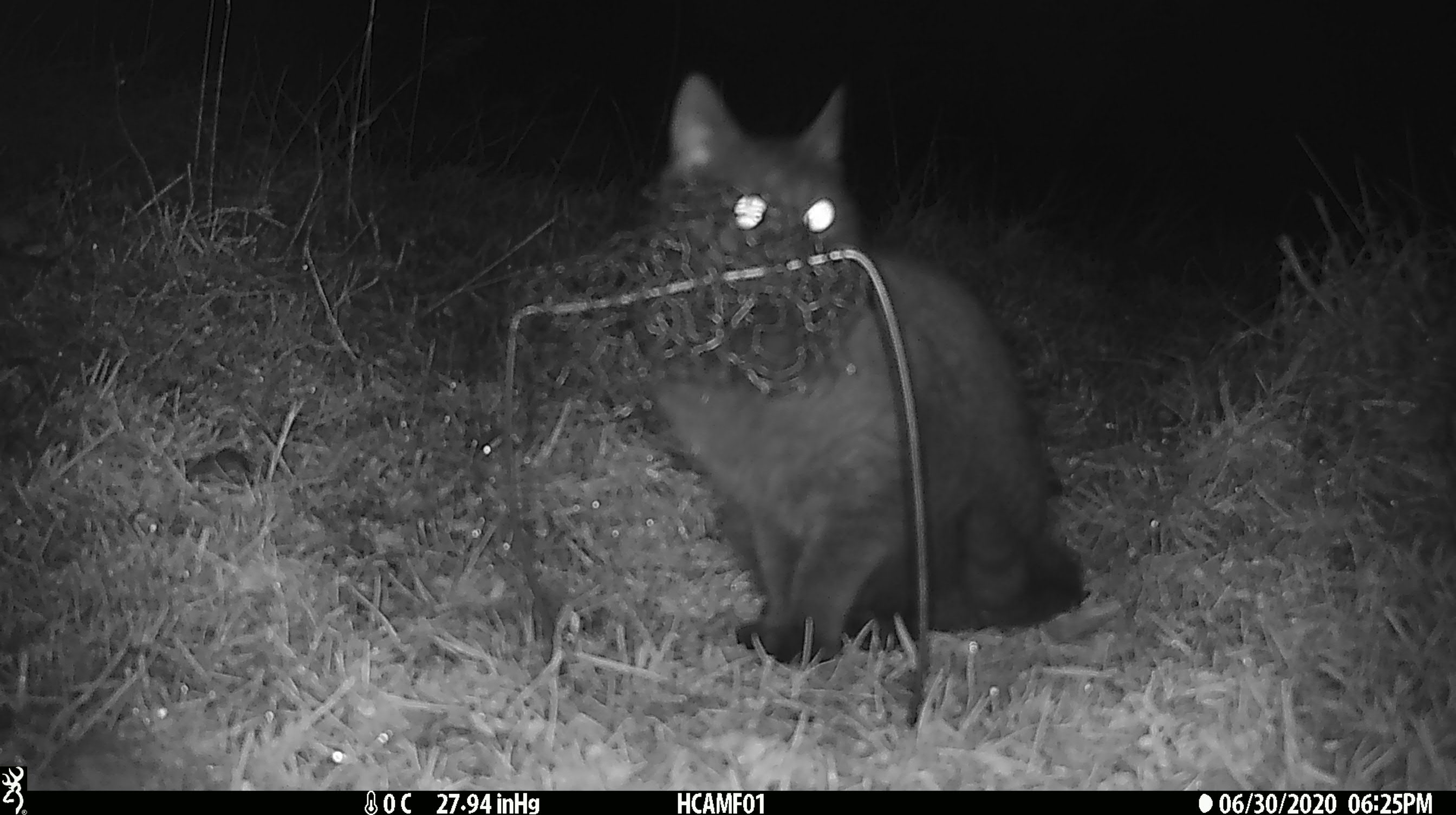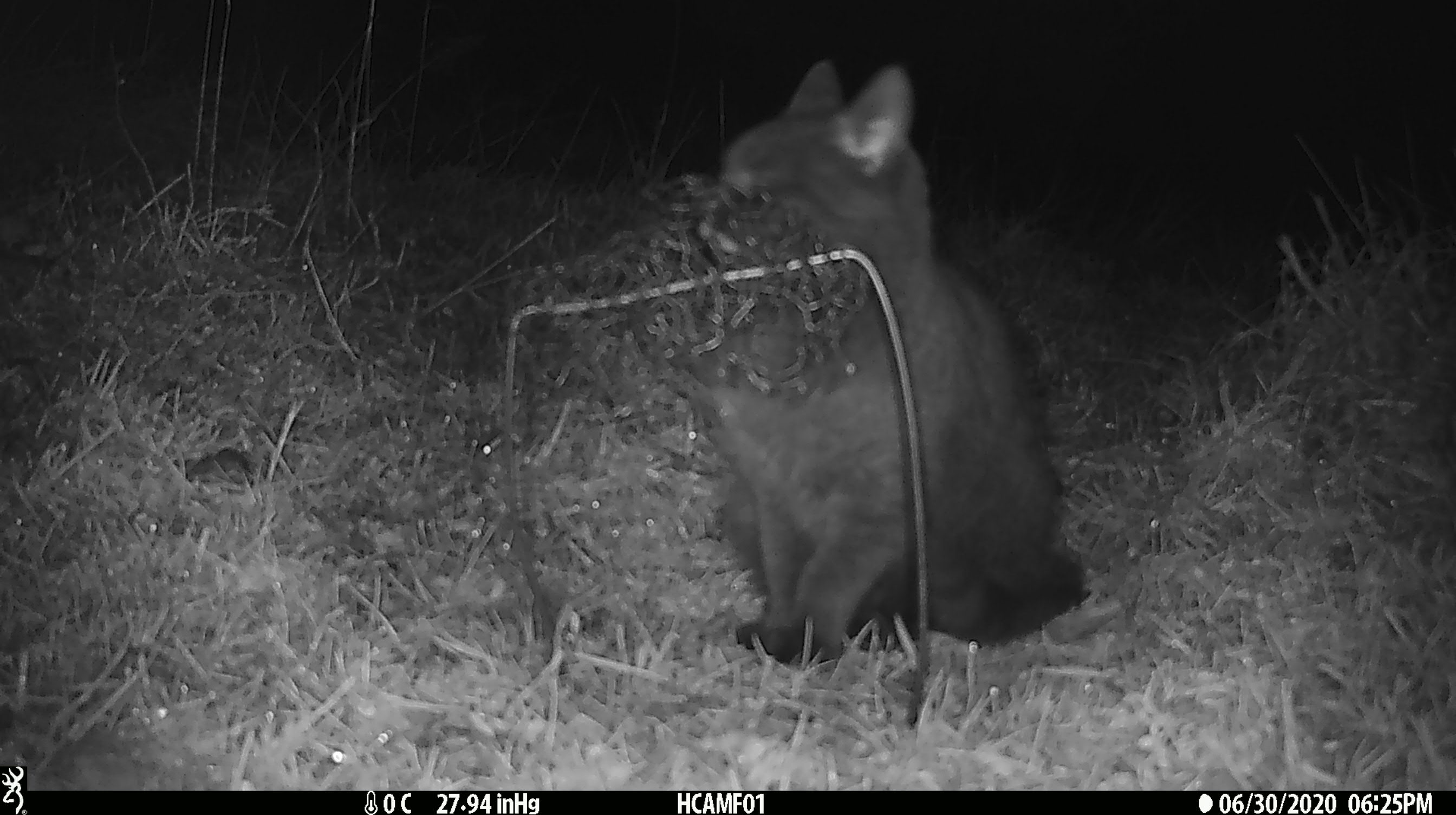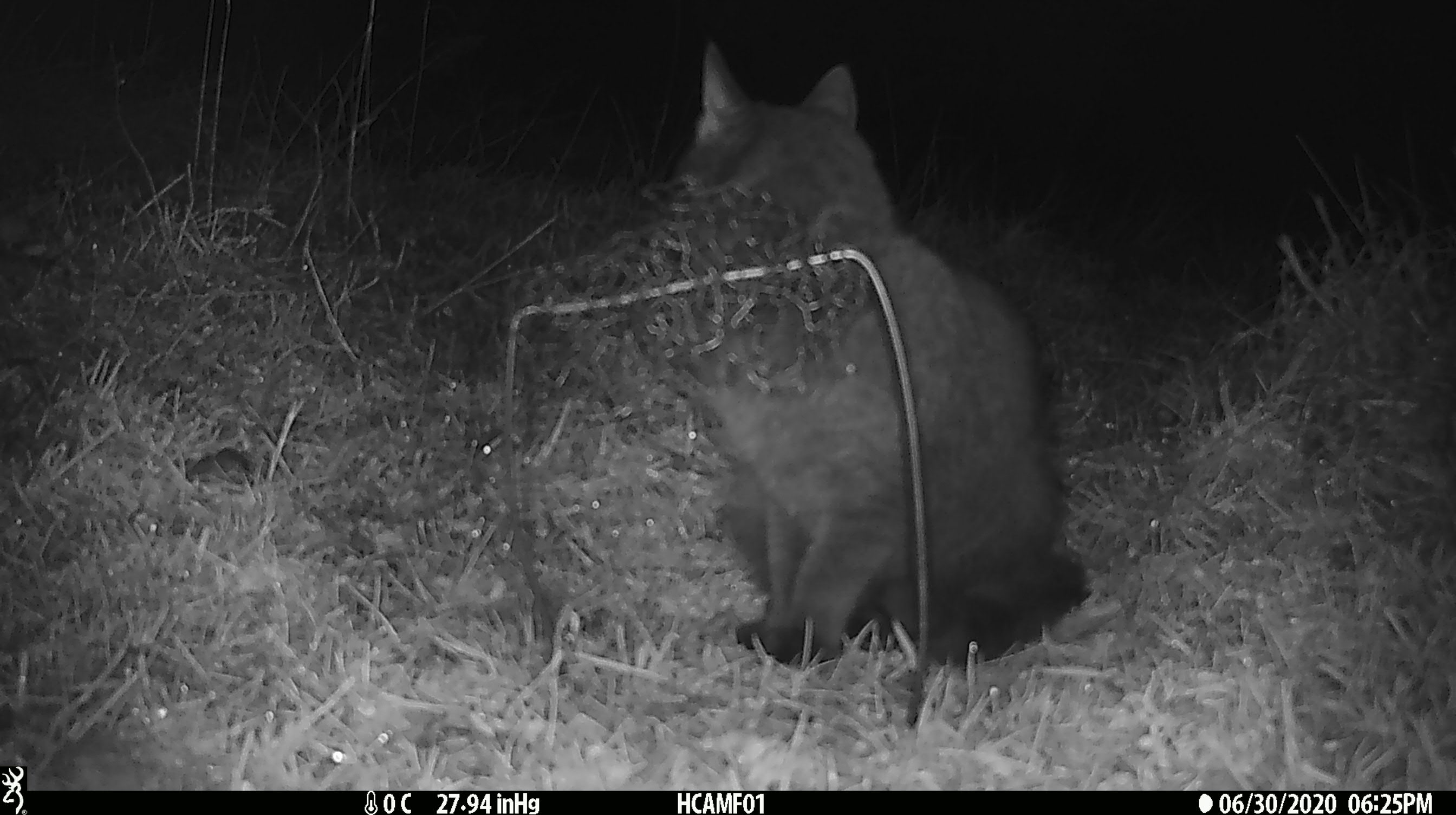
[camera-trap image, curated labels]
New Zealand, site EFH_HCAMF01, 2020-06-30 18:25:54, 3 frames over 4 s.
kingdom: Animalia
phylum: Chordata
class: Mammalia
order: Carnivora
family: Felidae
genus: Felis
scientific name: Felis catus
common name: domestic cat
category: cat